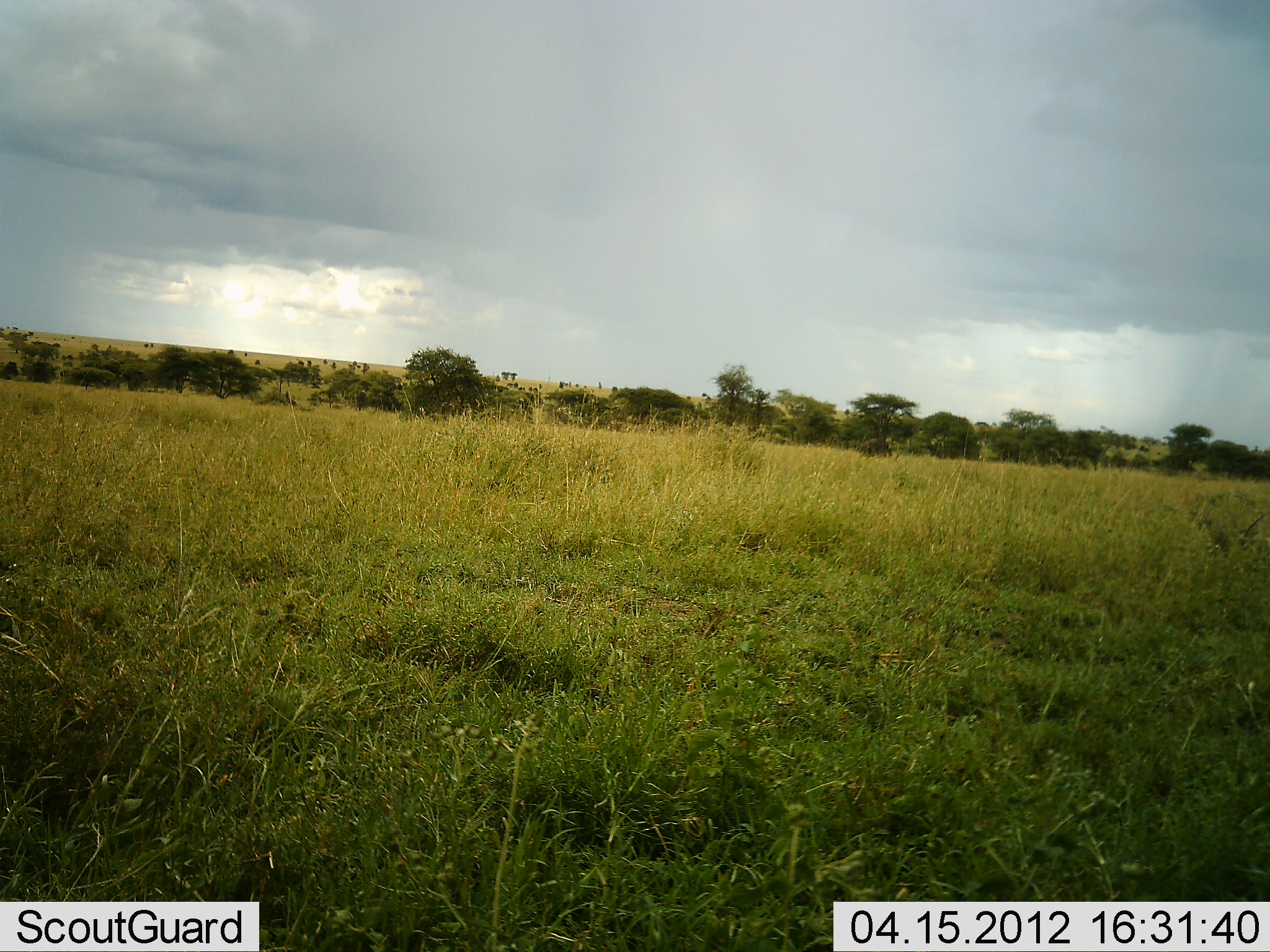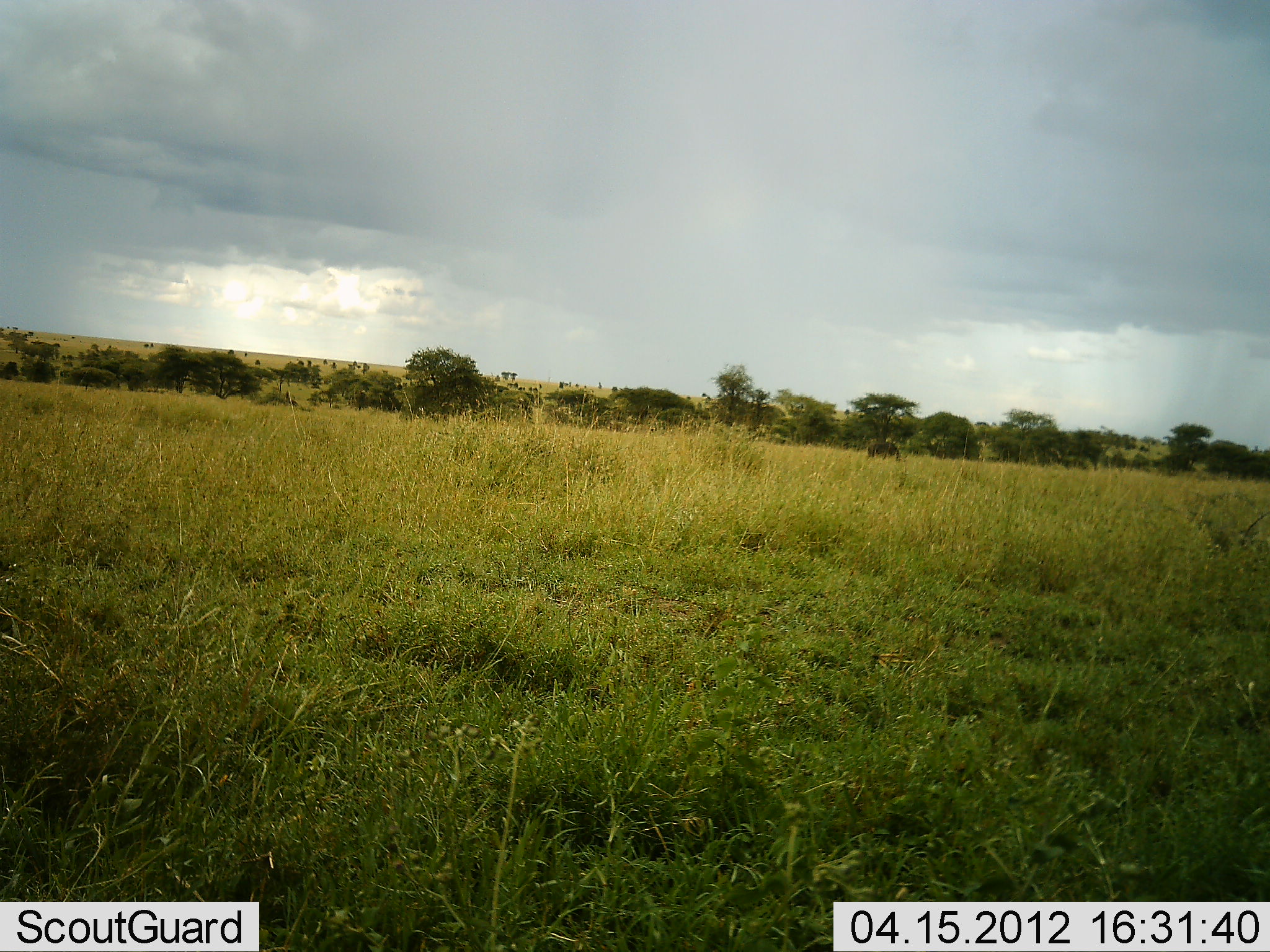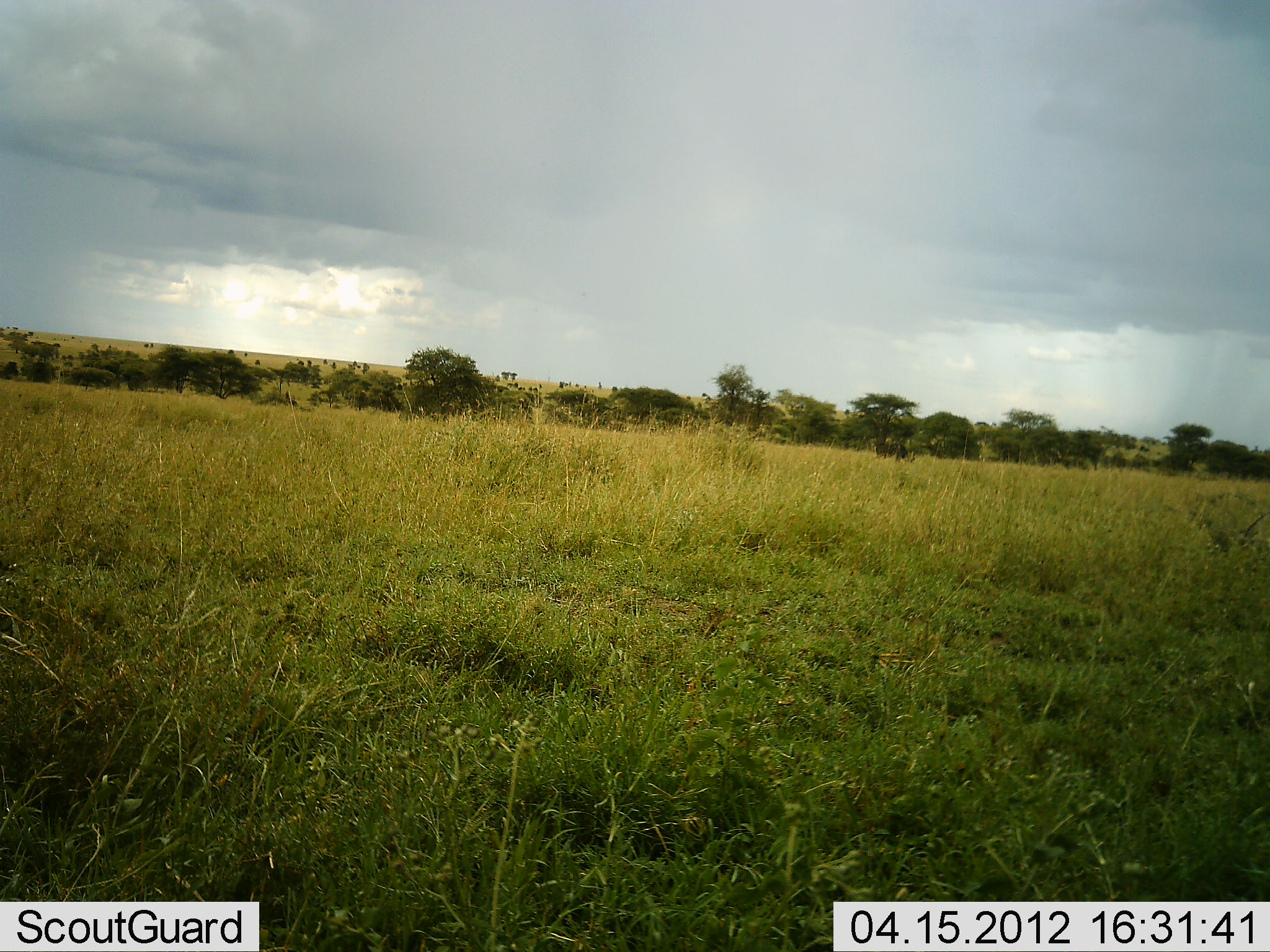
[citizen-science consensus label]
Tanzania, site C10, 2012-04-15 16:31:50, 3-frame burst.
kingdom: Animalia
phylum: Chordata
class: Mammalia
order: Artiodactyla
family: Bovidae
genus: Connochaetes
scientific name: Connochaetes taurinus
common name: blue wildebeest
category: wildebeest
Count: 1.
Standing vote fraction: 0%.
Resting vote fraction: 0%.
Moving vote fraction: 86%.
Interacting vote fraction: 0%.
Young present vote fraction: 0%.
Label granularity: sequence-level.